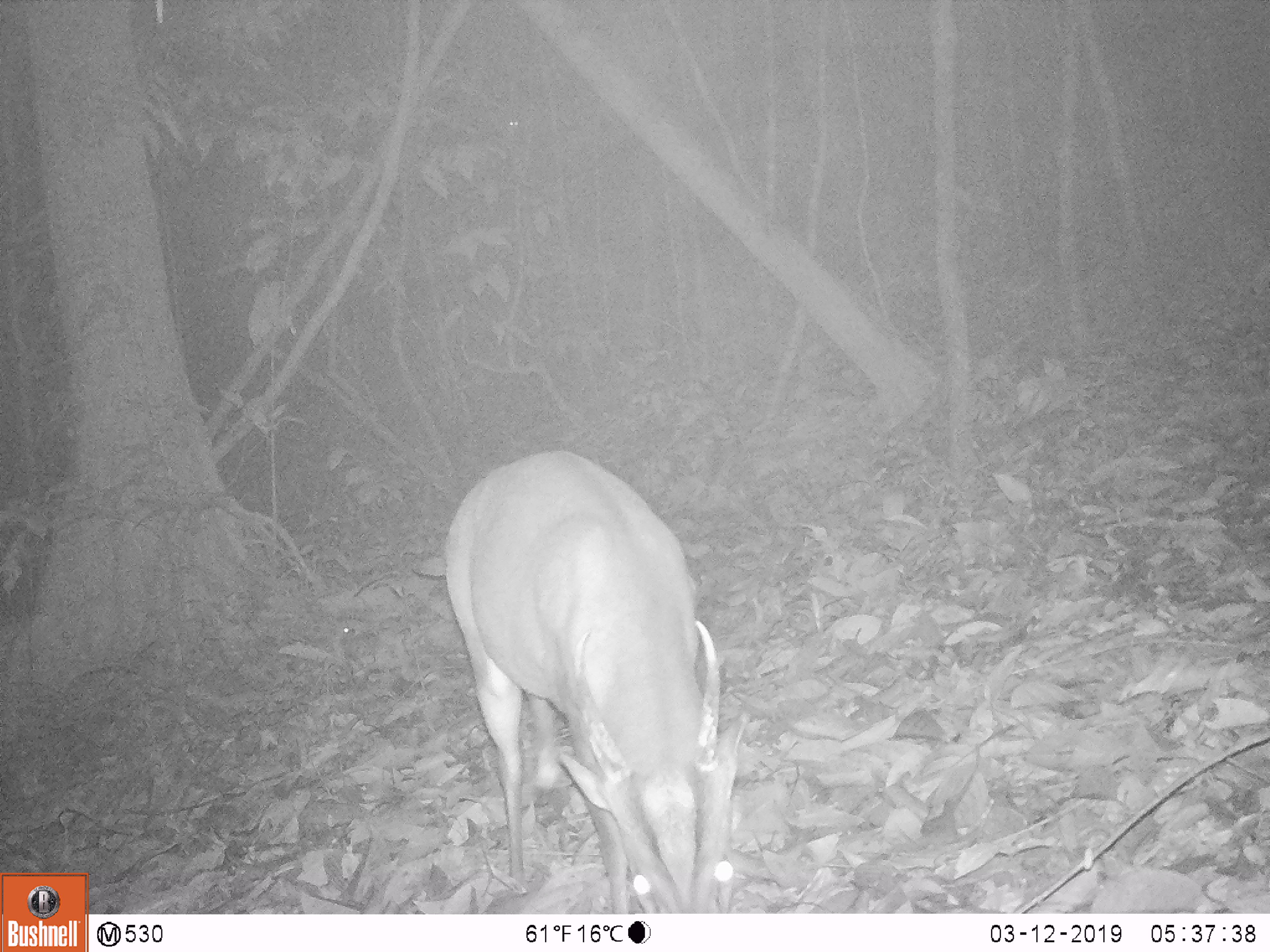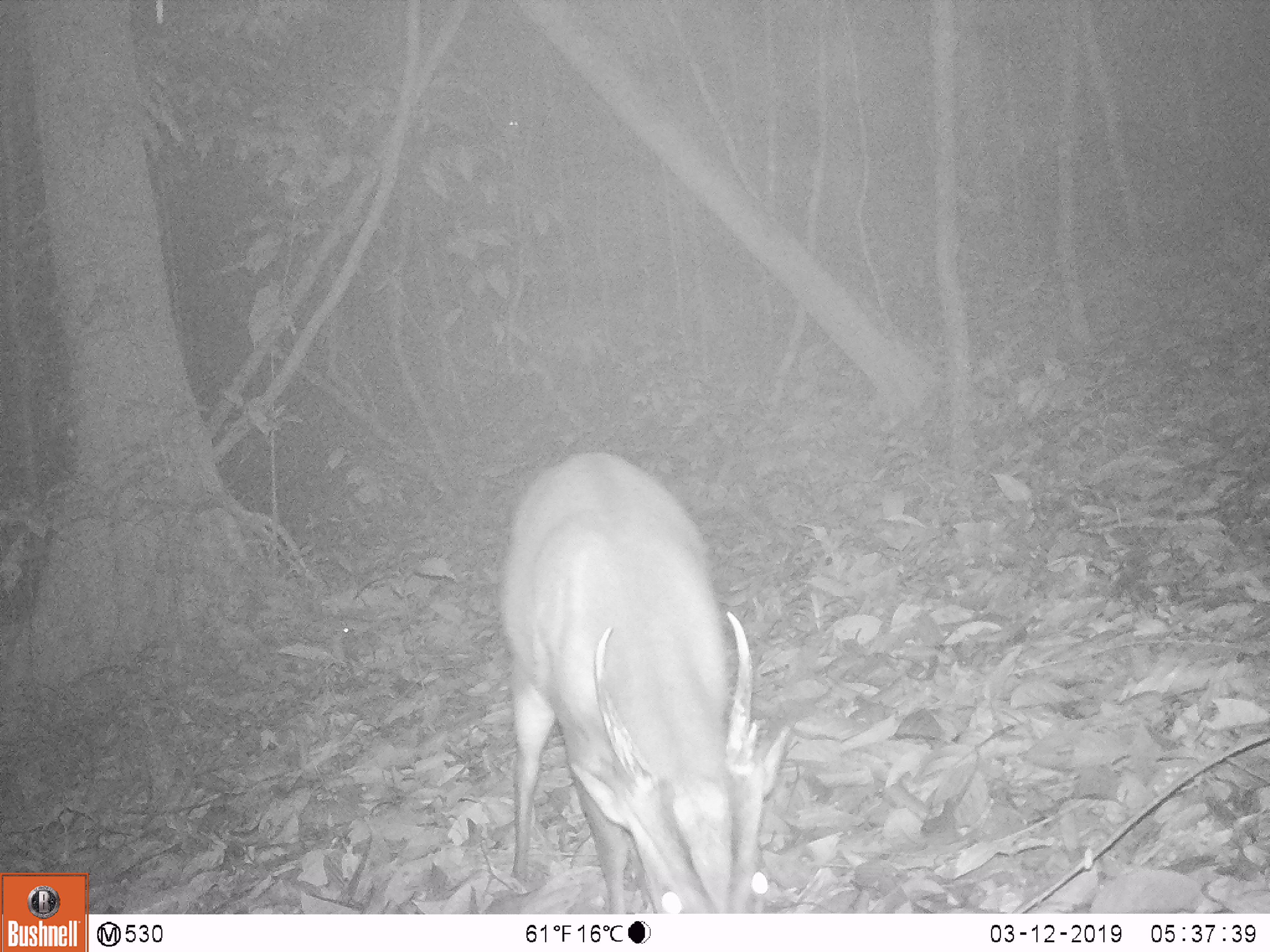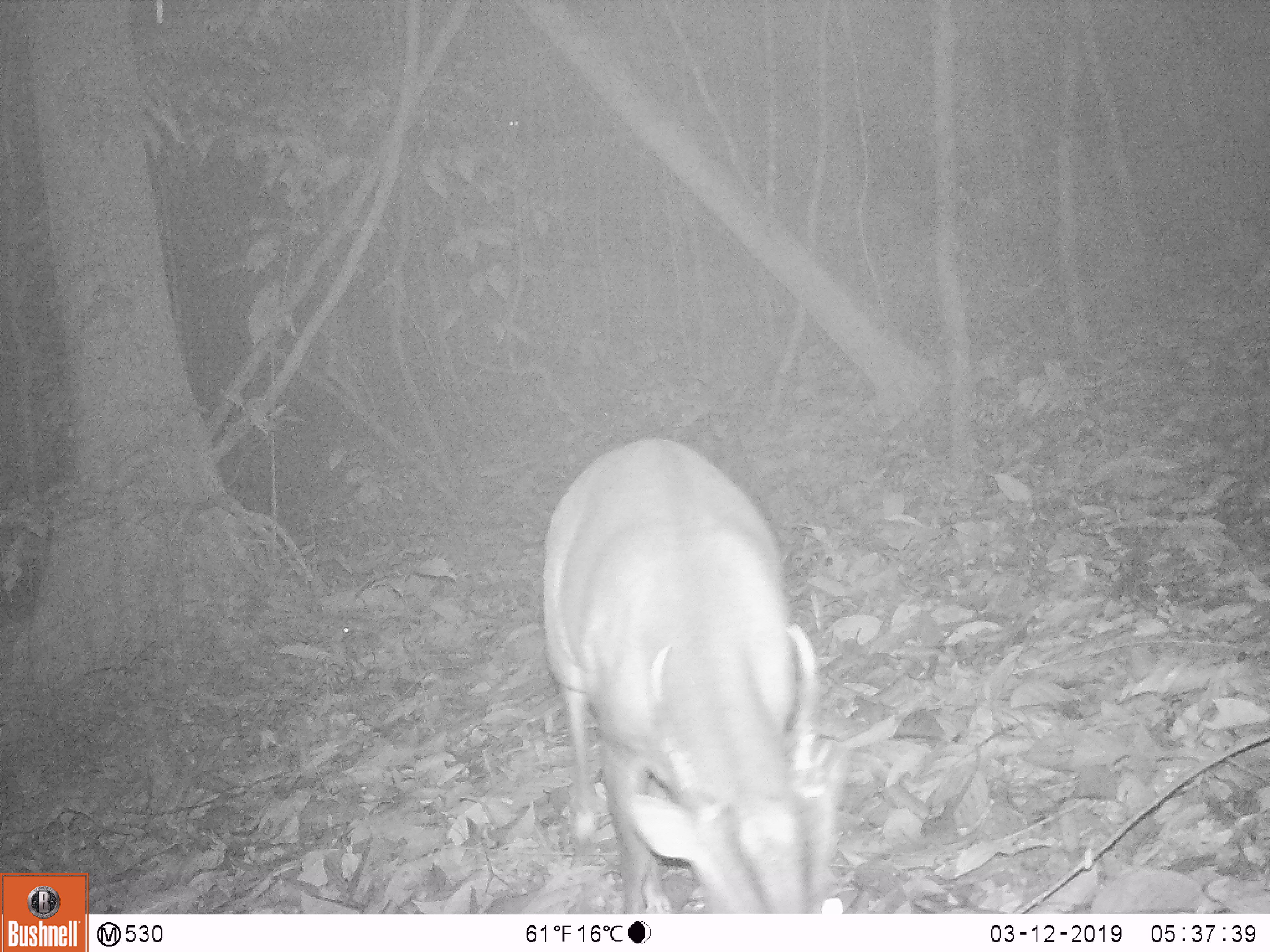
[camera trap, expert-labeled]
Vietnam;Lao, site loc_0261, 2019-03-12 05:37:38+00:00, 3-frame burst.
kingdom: Animalia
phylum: Chordata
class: Mammalia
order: Artiodactyla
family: Cervidae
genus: Muntiacus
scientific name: Muntiacus vuquangensis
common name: large-antlered muntjac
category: large antlered muntjac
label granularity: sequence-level